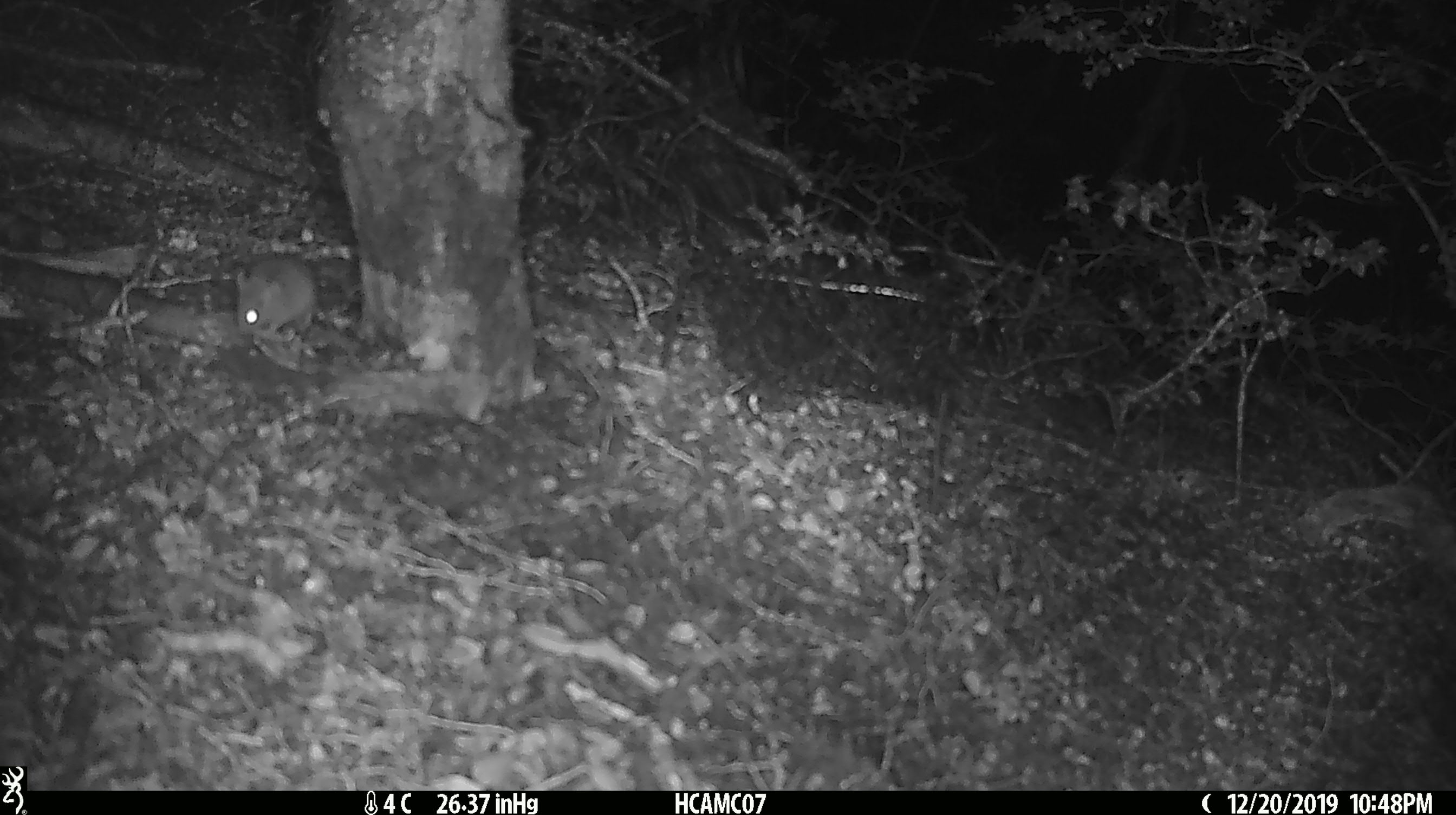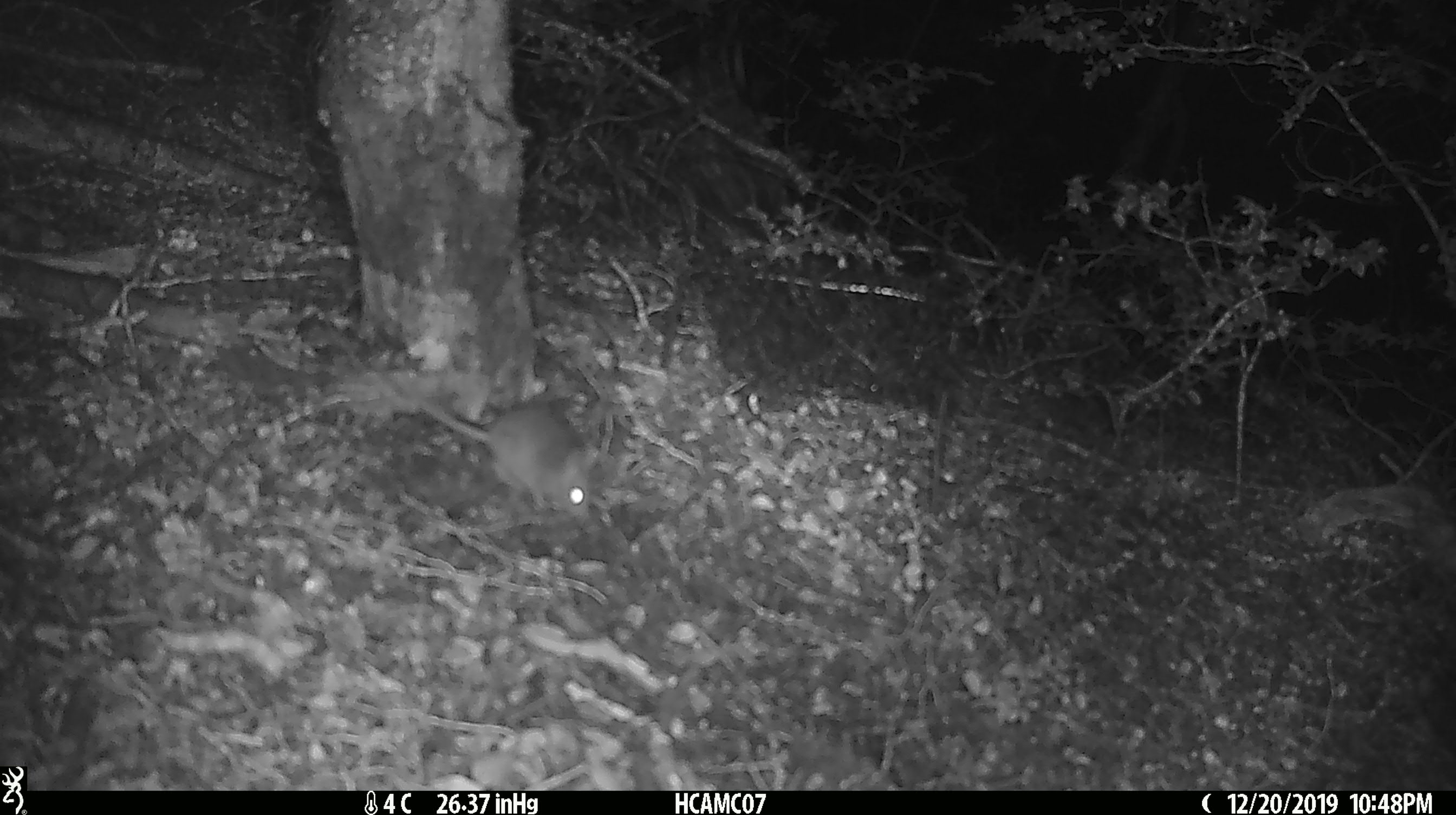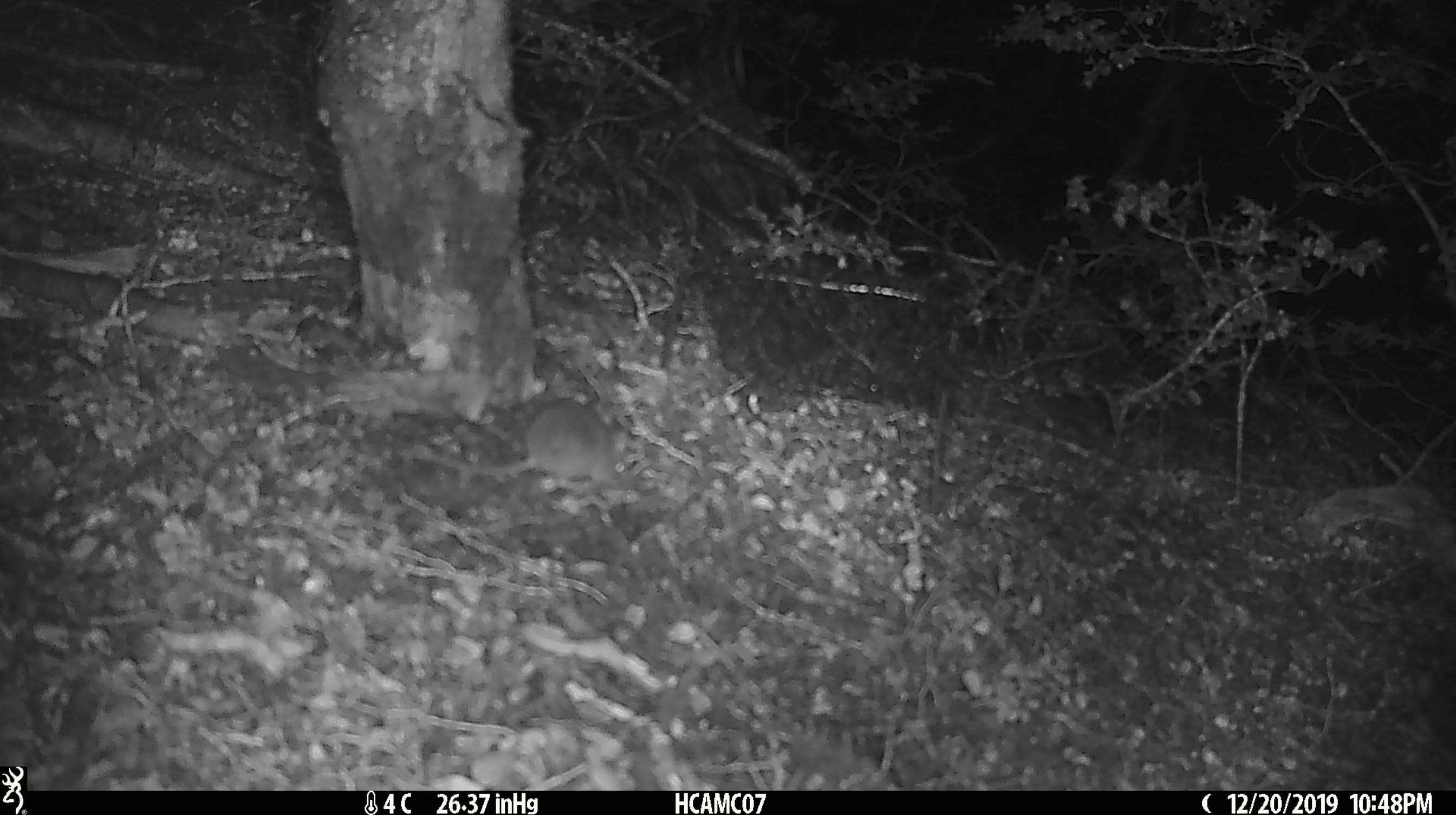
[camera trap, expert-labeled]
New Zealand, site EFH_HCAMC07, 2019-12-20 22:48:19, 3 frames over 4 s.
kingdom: Animalia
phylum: Chordata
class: Mammalia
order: Rodentia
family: Muridae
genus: Mus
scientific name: Mus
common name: mouse